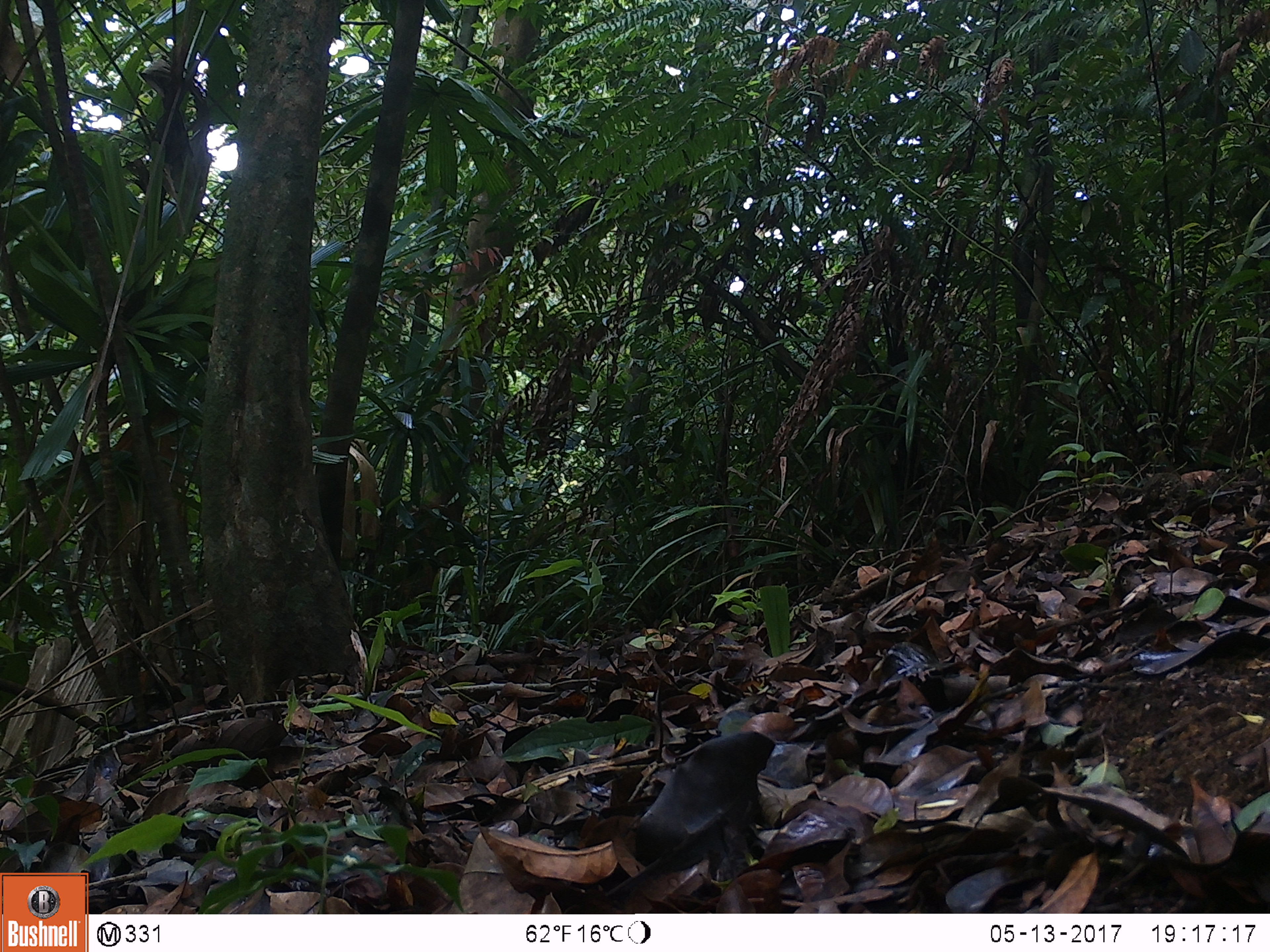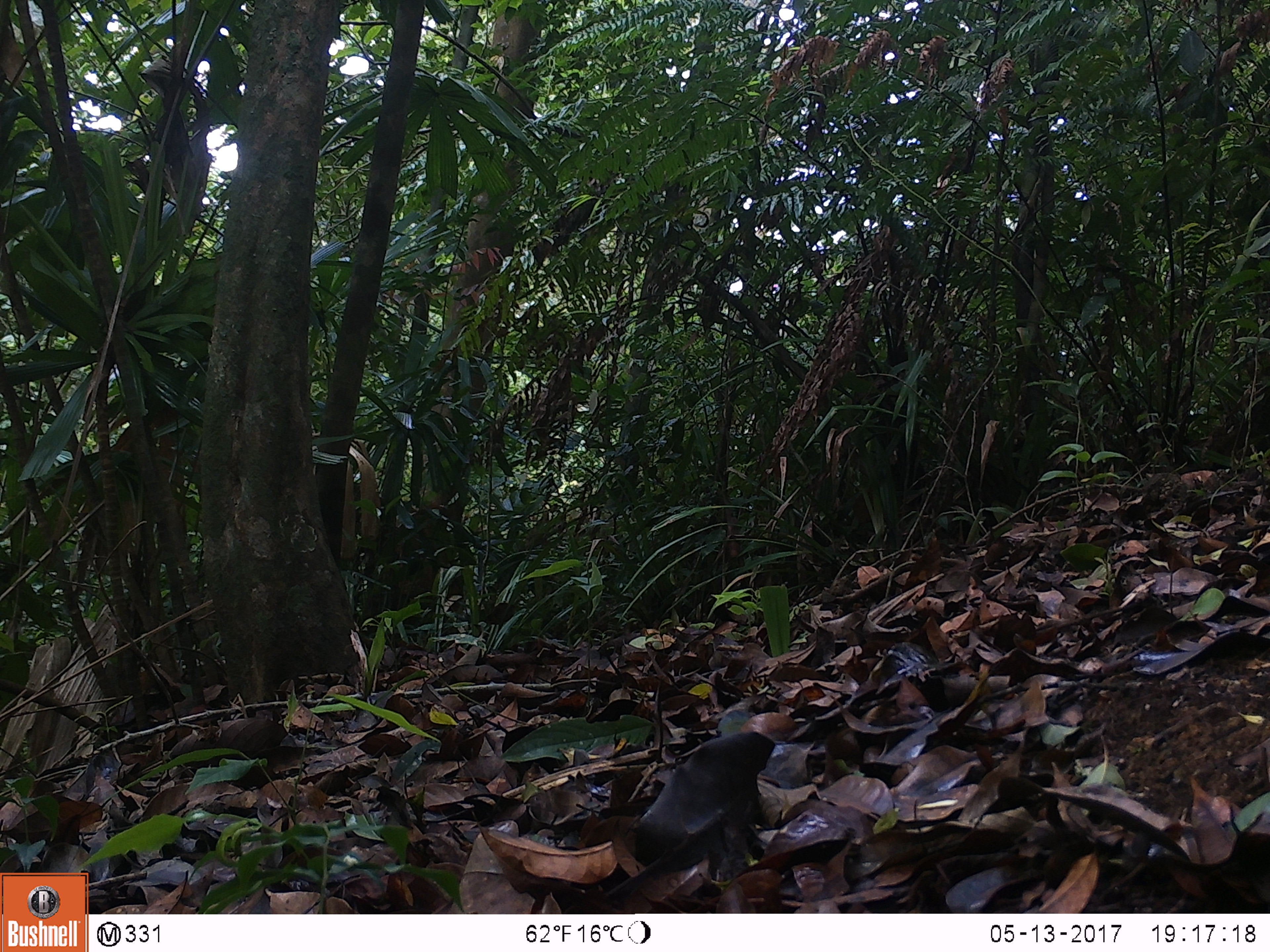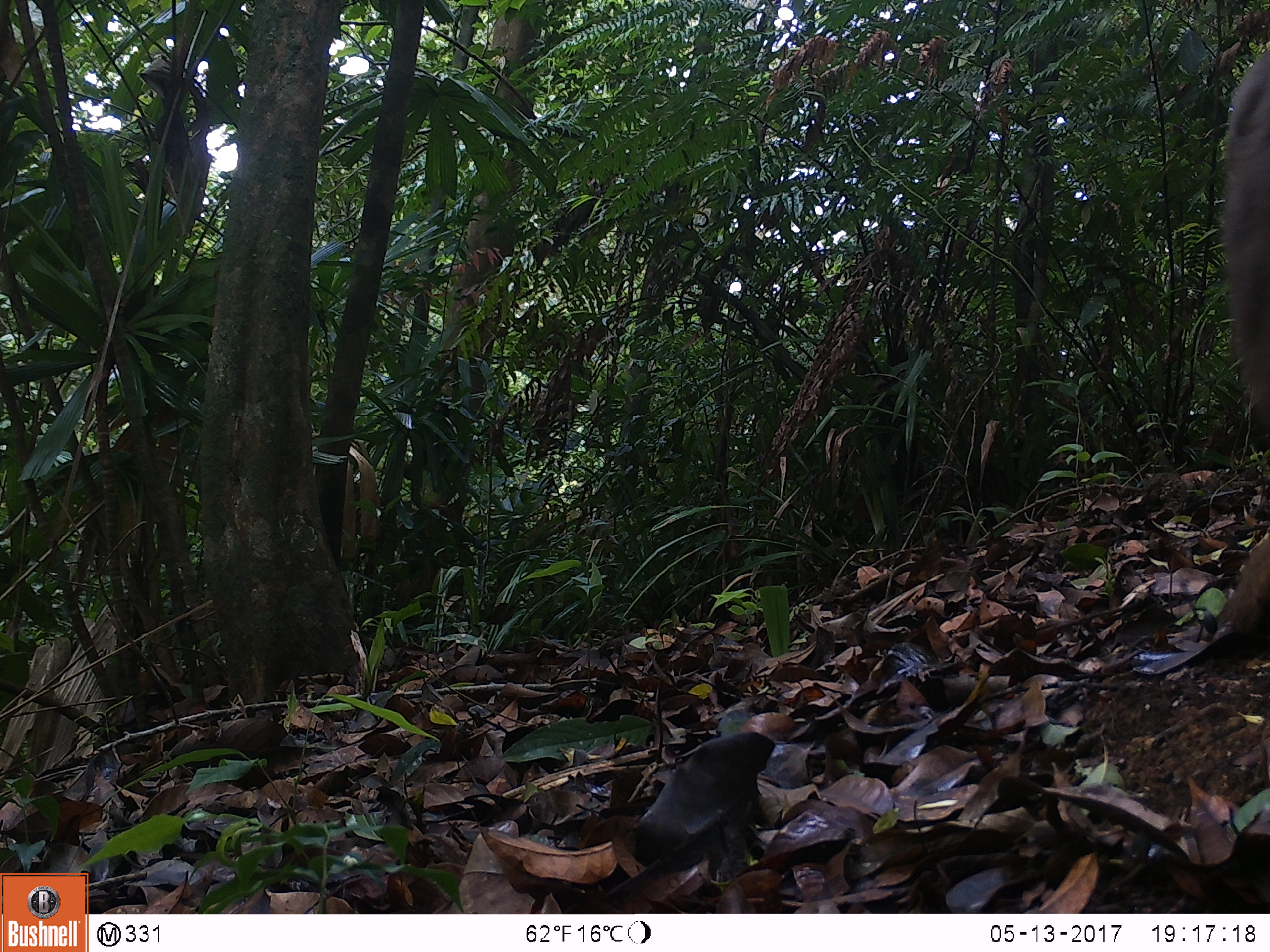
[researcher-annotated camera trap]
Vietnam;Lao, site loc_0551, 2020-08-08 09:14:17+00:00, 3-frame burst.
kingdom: Animalia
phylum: Chordata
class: Mammalia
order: Primates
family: Cercopithecidae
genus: Macaca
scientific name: Macaca arctoides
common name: stump-tailed macaque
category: stump tailed macaque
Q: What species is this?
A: Stump tailed macaque (stump-tailed macaque) (Macaca arctoides).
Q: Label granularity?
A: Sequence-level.